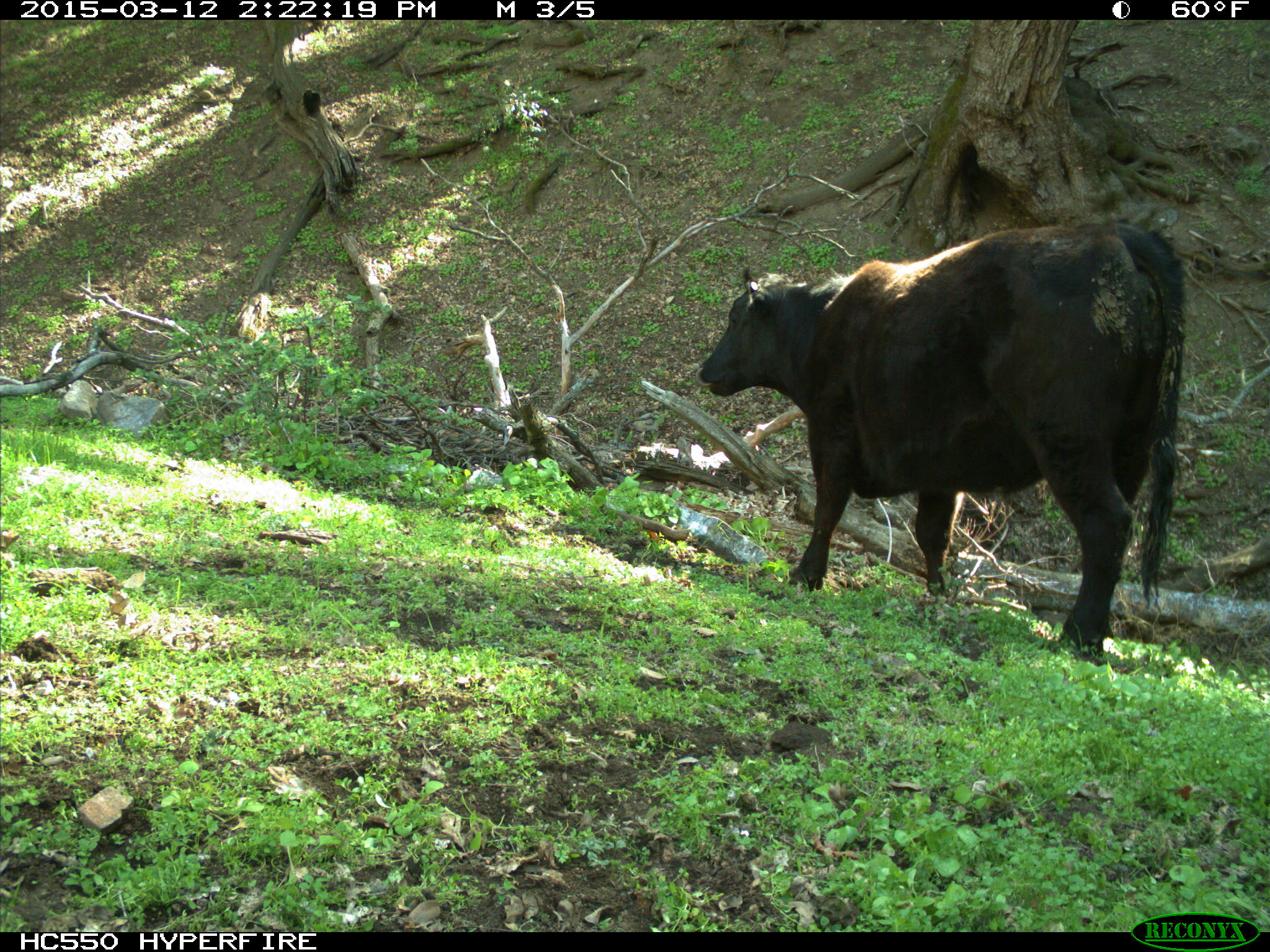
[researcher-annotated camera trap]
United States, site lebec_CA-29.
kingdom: Animalia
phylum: Chordata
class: Mammalia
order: Artiodactyla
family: Bovidae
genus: Bos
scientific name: Bos taurus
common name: domestic cow